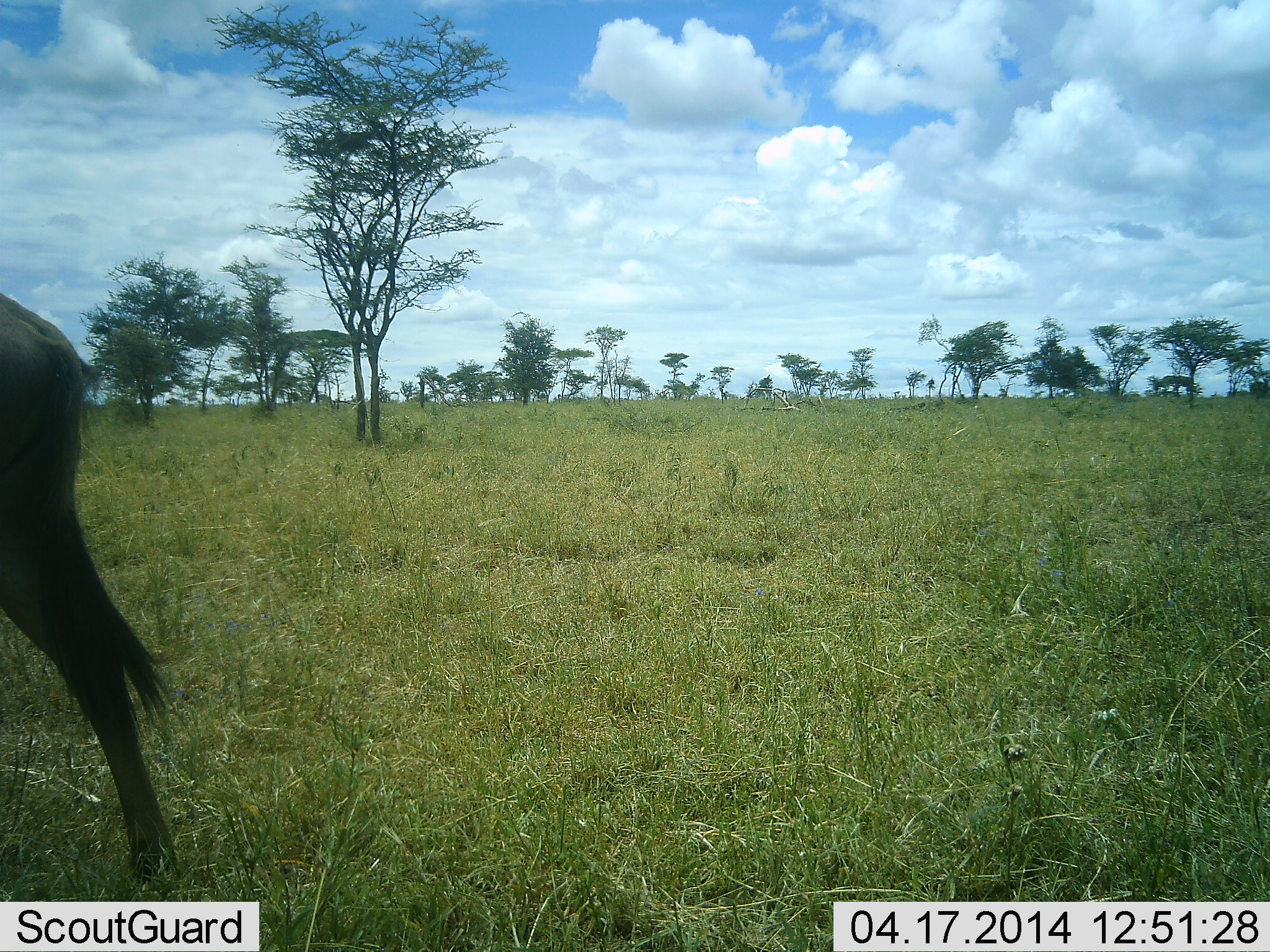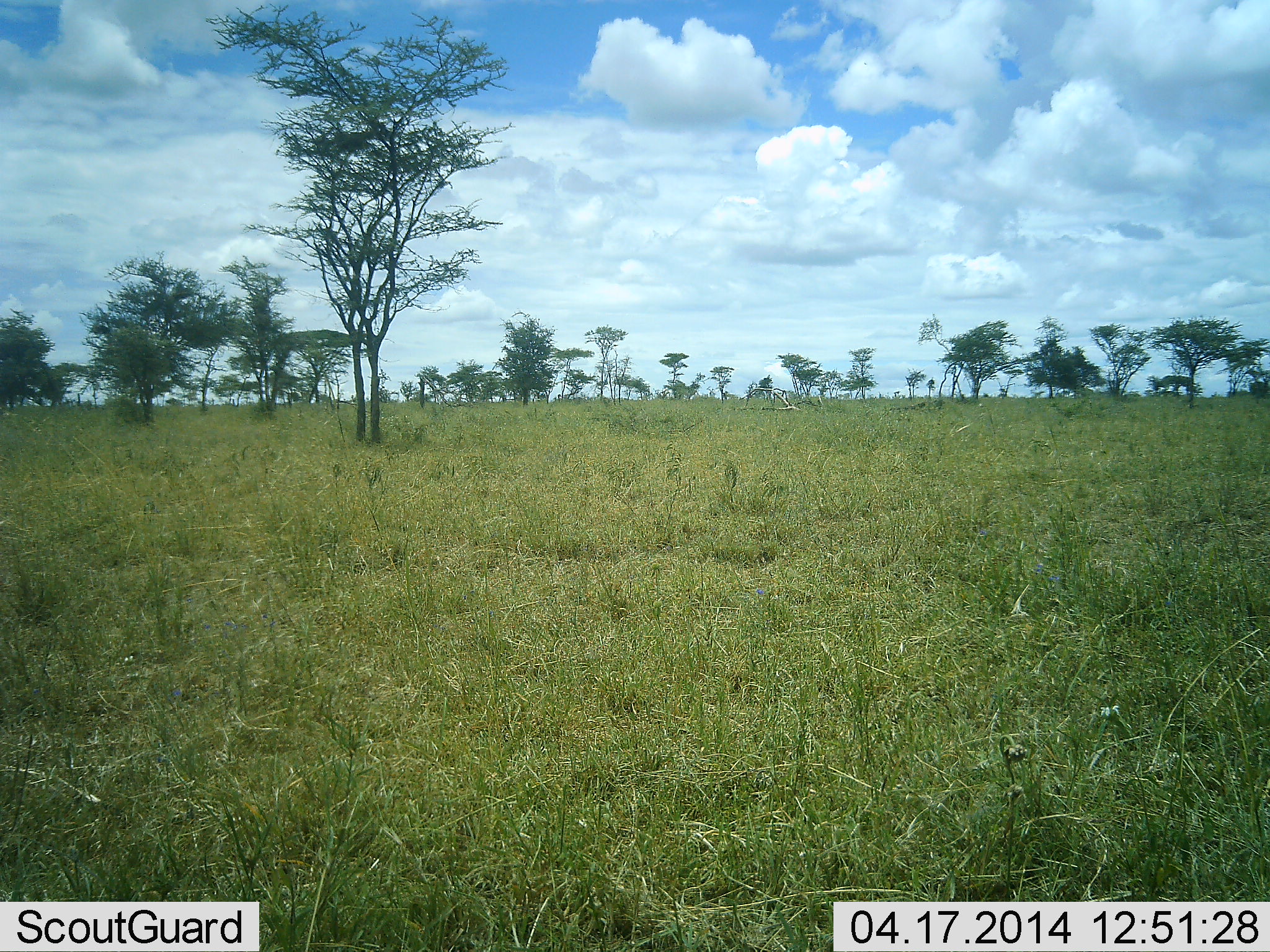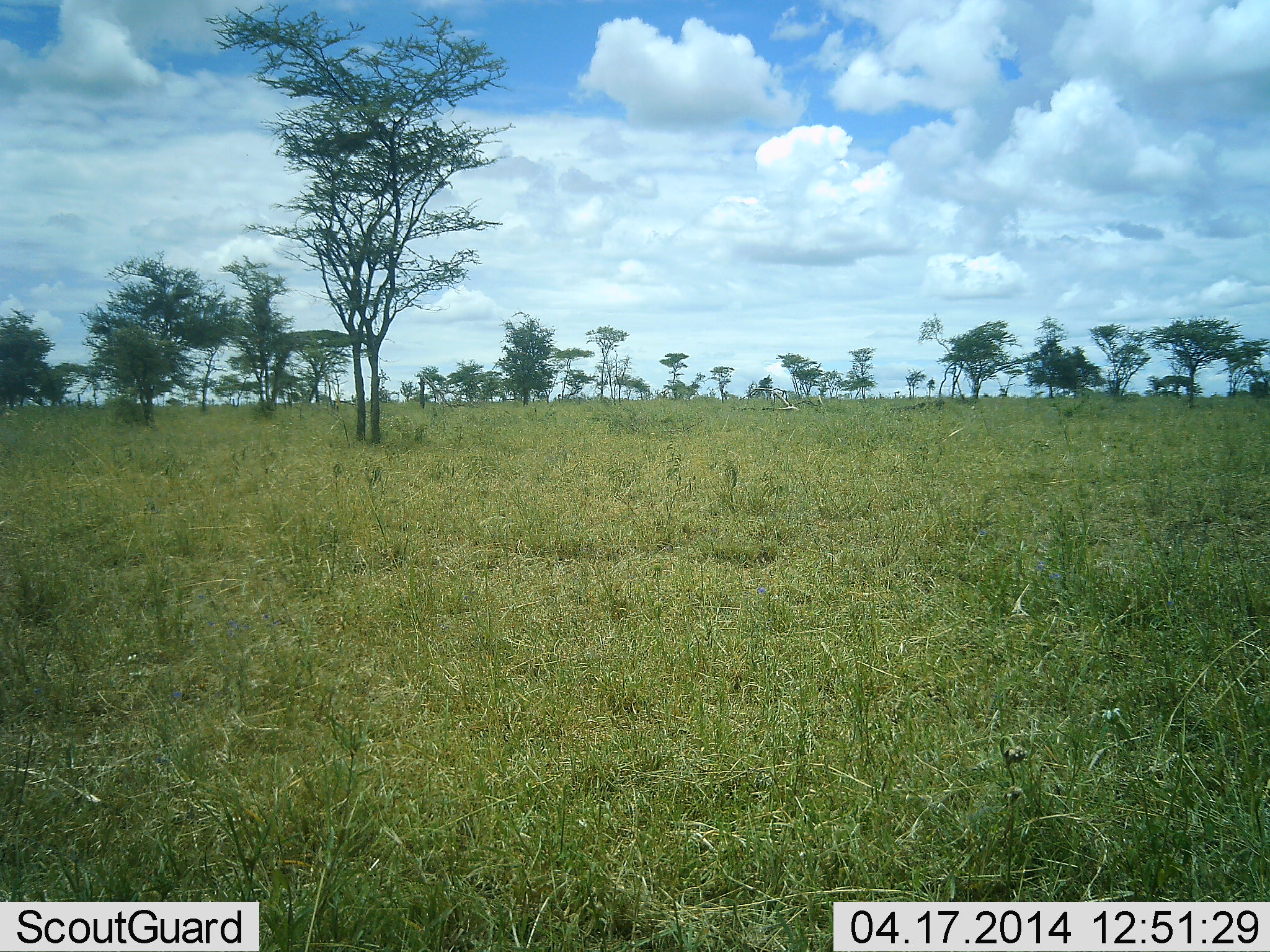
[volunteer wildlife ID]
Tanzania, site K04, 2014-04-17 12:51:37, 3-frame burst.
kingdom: Animalia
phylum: Chordata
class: Mammalia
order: Artiodactyla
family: Bovidae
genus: Connochaetes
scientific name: Connochaetes taurinus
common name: blue wildebeest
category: wildebeest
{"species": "wildebeest (blue wildebeest) (Connochaetes taurinus)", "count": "1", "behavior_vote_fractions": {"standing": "0%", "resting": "0%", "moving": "100%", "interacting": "0%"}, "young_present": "0%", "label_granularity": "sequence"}